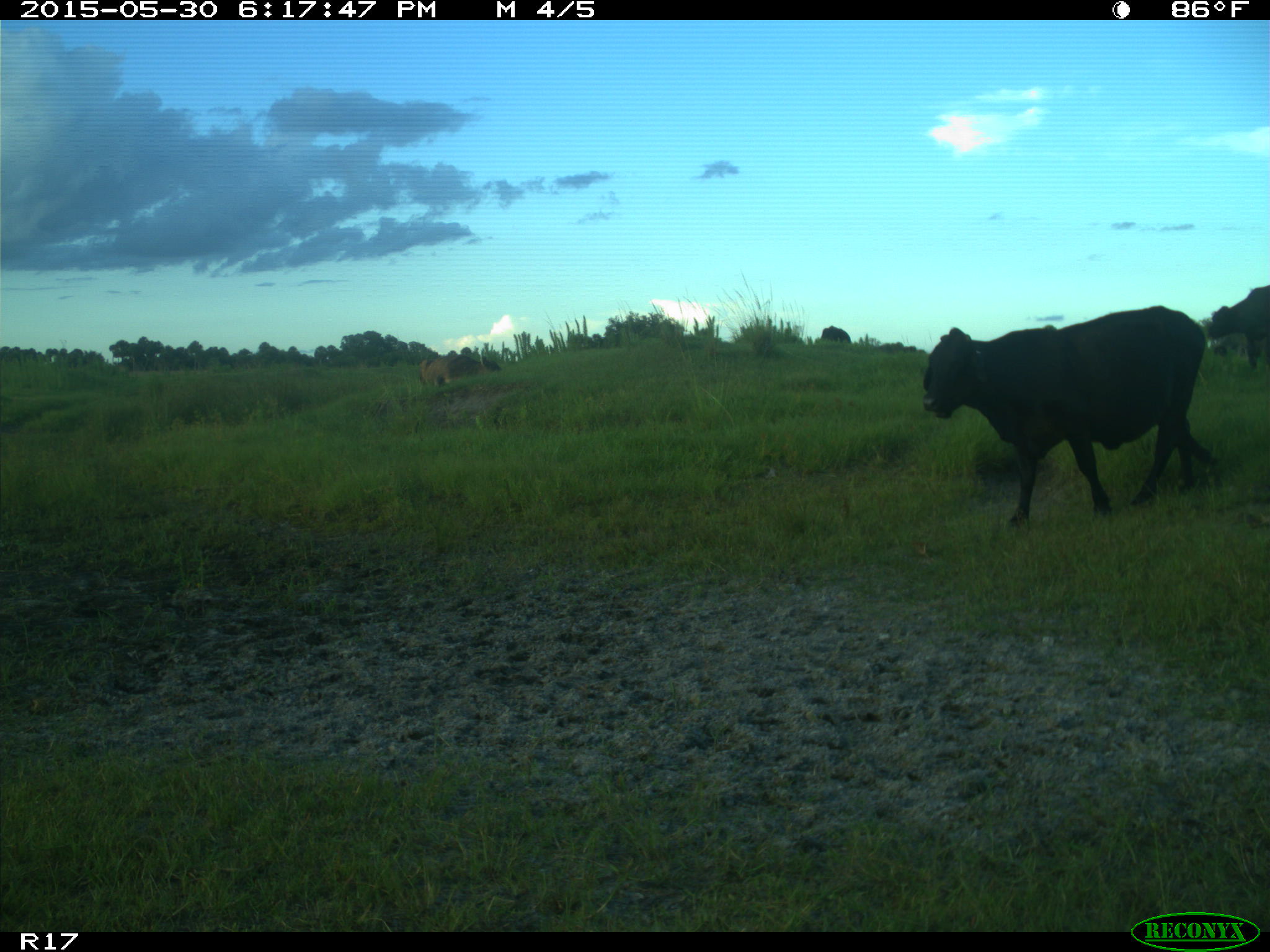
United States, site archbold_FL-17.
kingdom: Animalia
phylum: Chordata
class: Mammalia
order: Artiodactyla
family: Bovidae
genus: Bos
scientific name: Bos taurus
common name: domestic cow